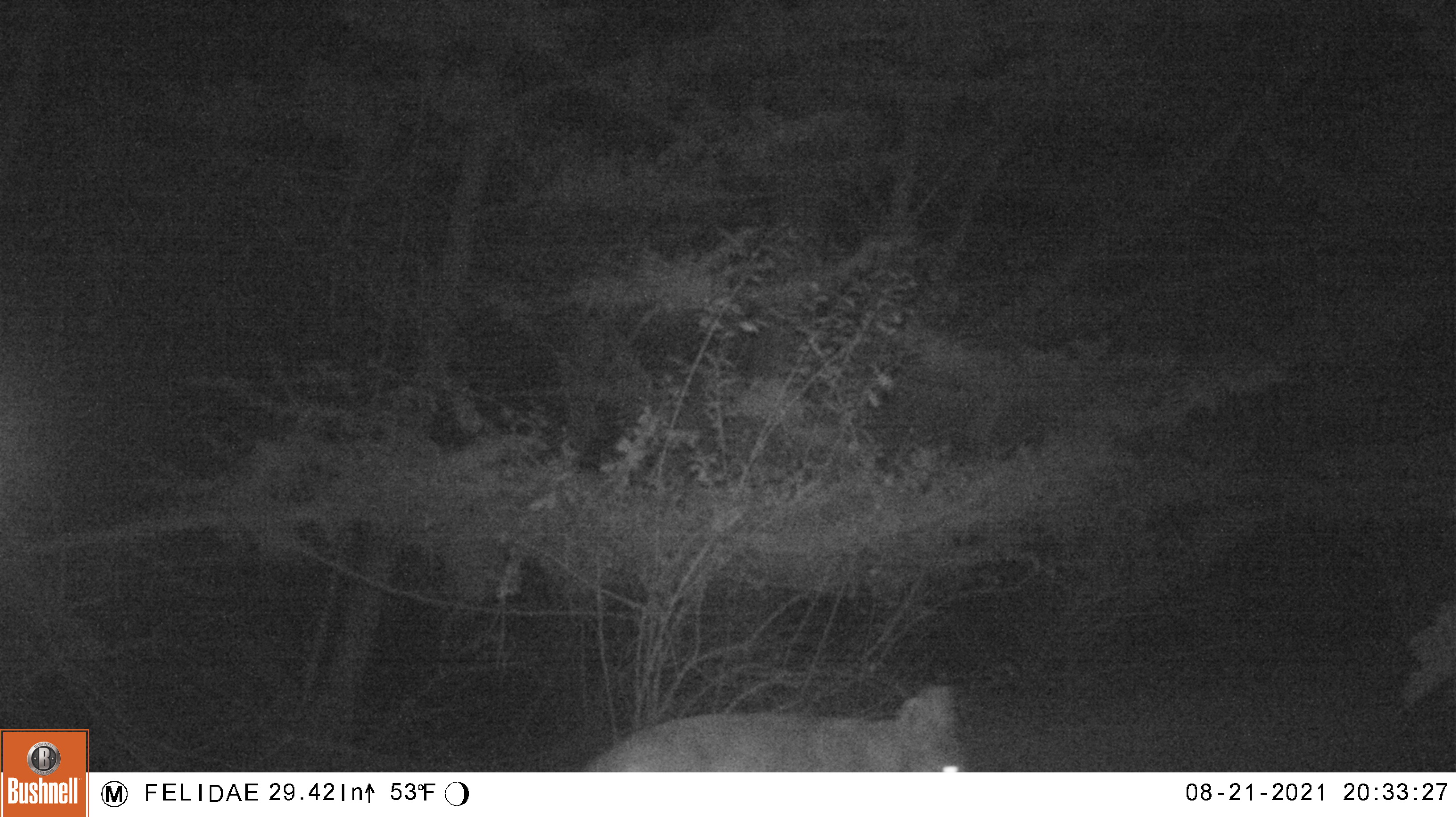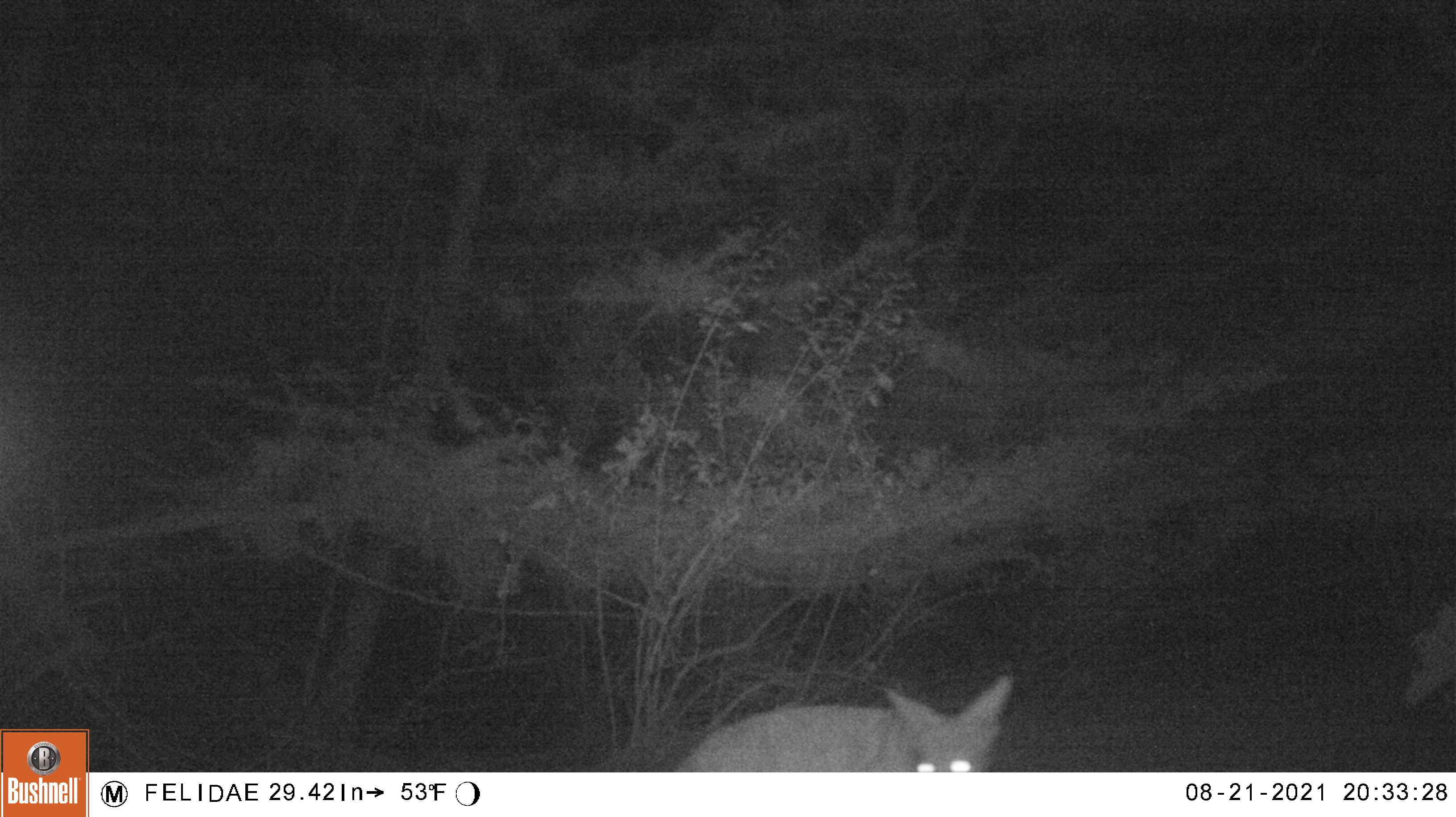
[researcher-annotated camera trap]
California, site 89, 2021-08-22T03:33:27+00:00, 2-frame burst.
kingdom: Animalia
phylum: Chordata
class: Mammalia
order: Carnivora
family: Canidae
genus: Canis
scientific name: Canis latrans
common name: coyote